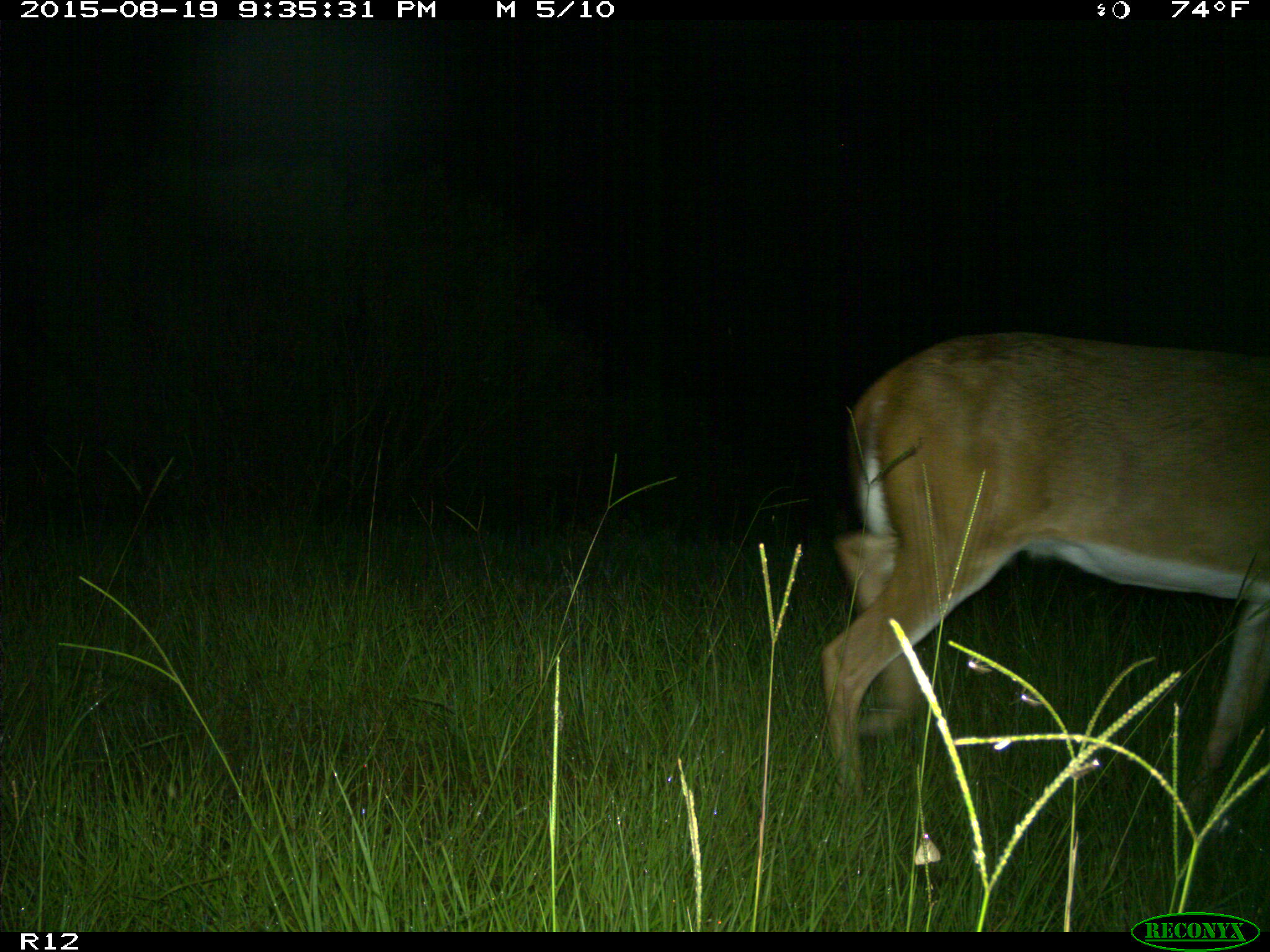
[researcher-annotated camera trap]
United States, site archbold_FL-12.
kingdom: Animalia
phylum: Chordata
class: Mammalia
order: Artiodactyla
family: Cervidae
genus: Odocoileus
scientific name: Odocoileus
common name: deer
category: unidentified deer